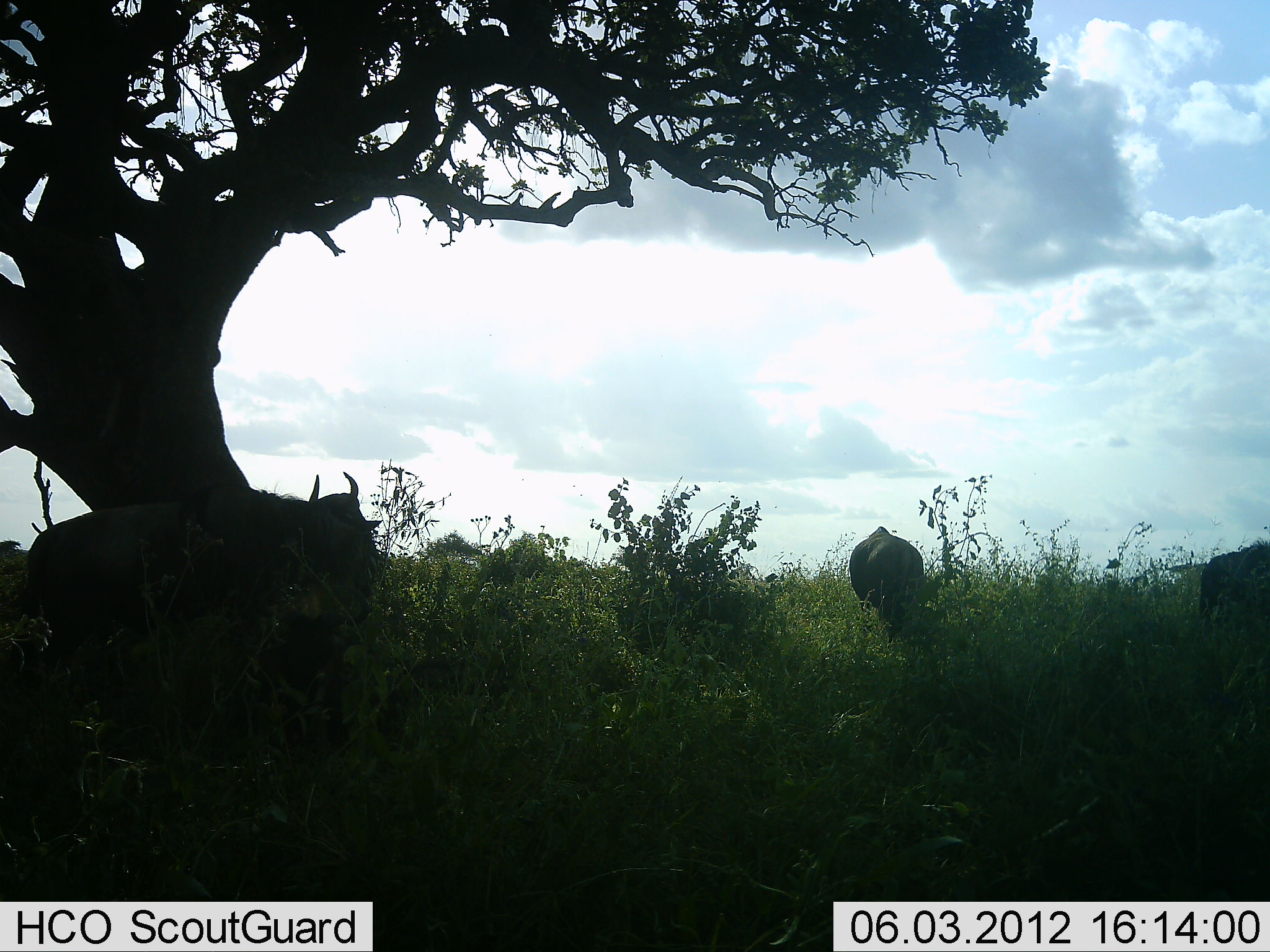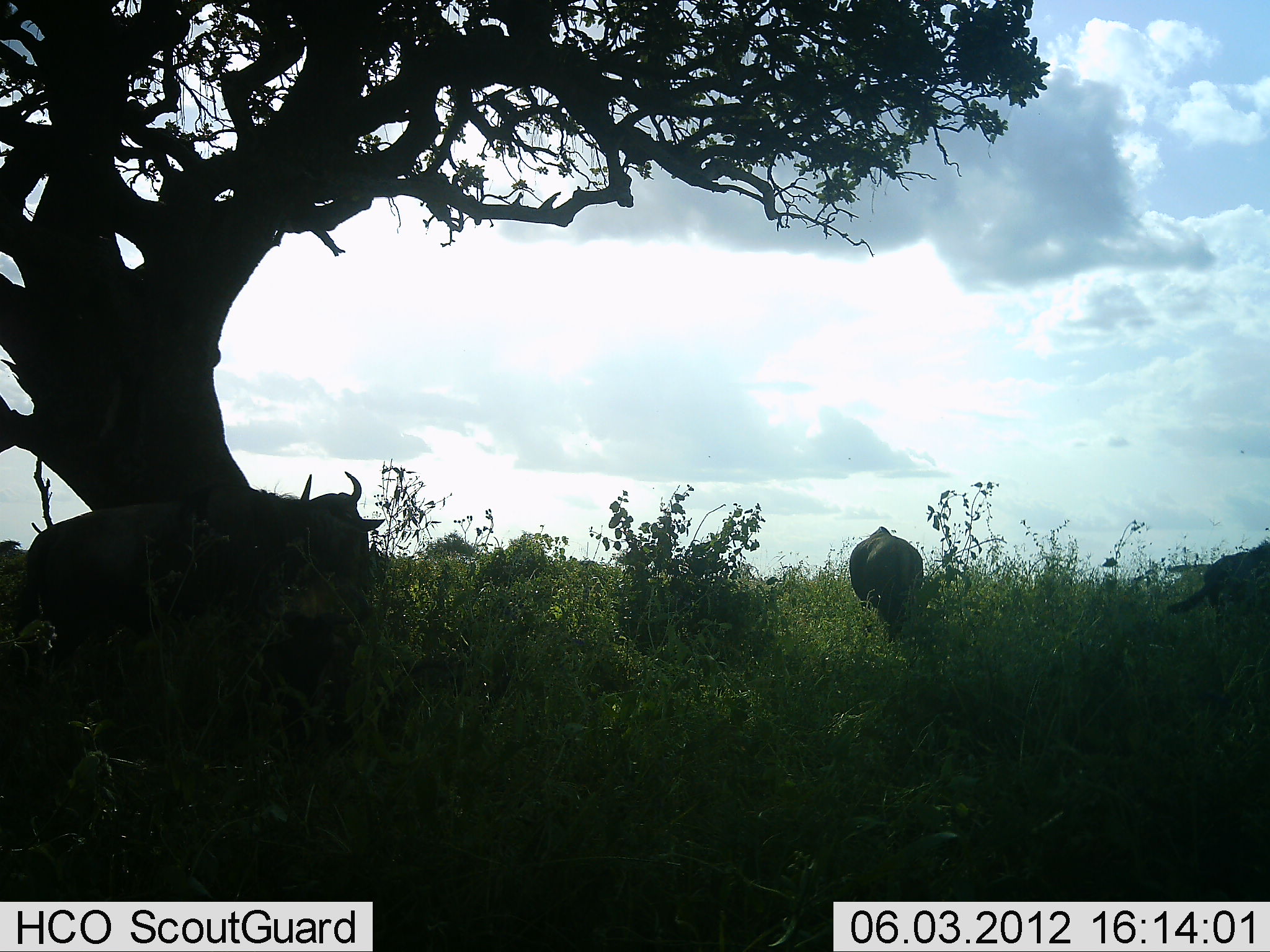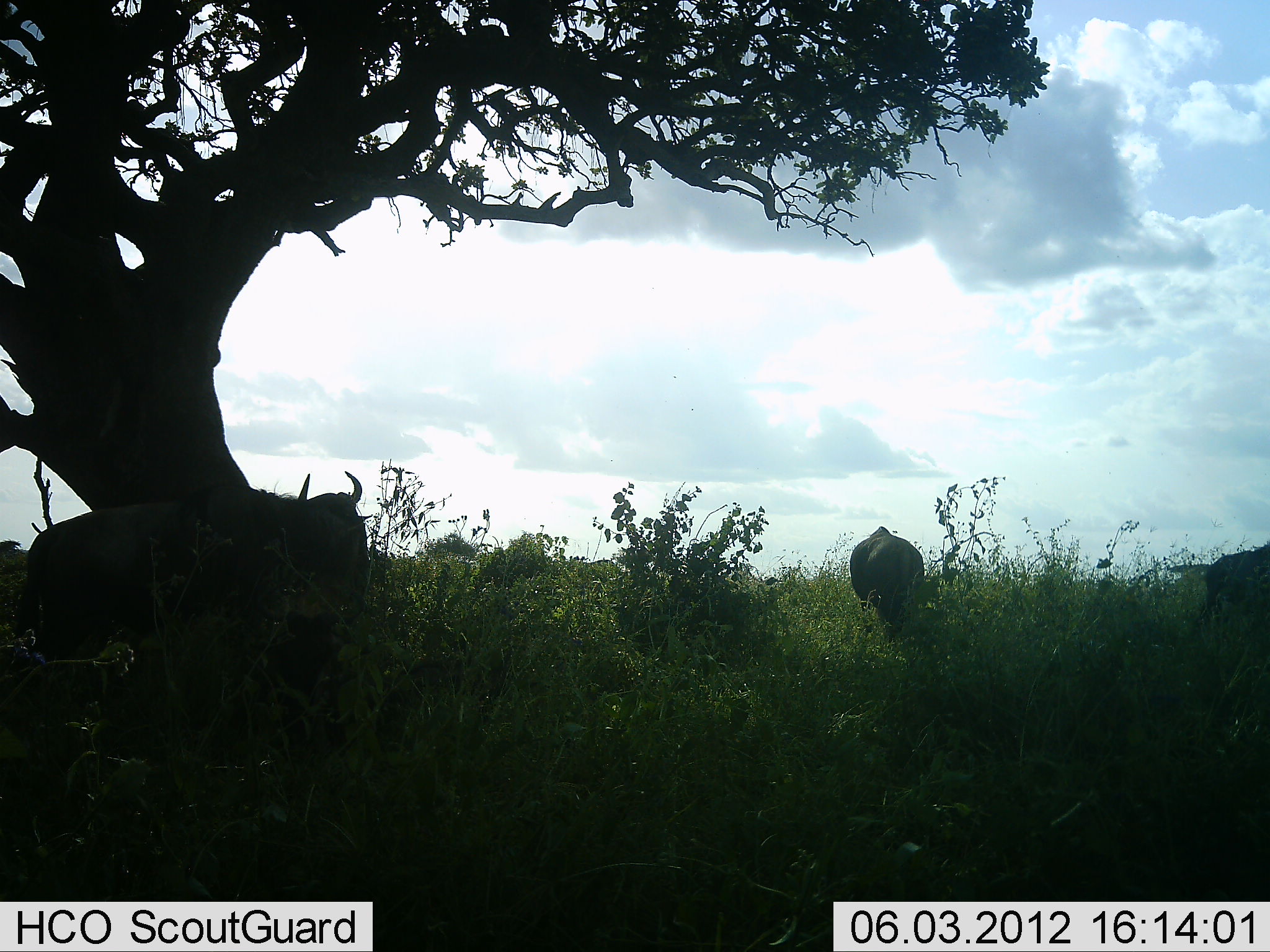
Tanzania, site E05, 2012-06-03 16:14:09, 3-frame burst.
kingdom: Animalia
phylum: Chordata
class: Mammalia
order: Artiodactyla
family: Bovidae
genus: Connochaetes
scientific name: Connochaetes taurinus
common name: blue wildebeest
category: wildebeest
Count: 3.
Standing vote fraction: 60%.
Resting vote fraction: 10%.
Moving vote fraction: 10%.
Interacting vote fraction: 0%.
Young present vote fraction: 0%.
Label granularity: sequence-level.